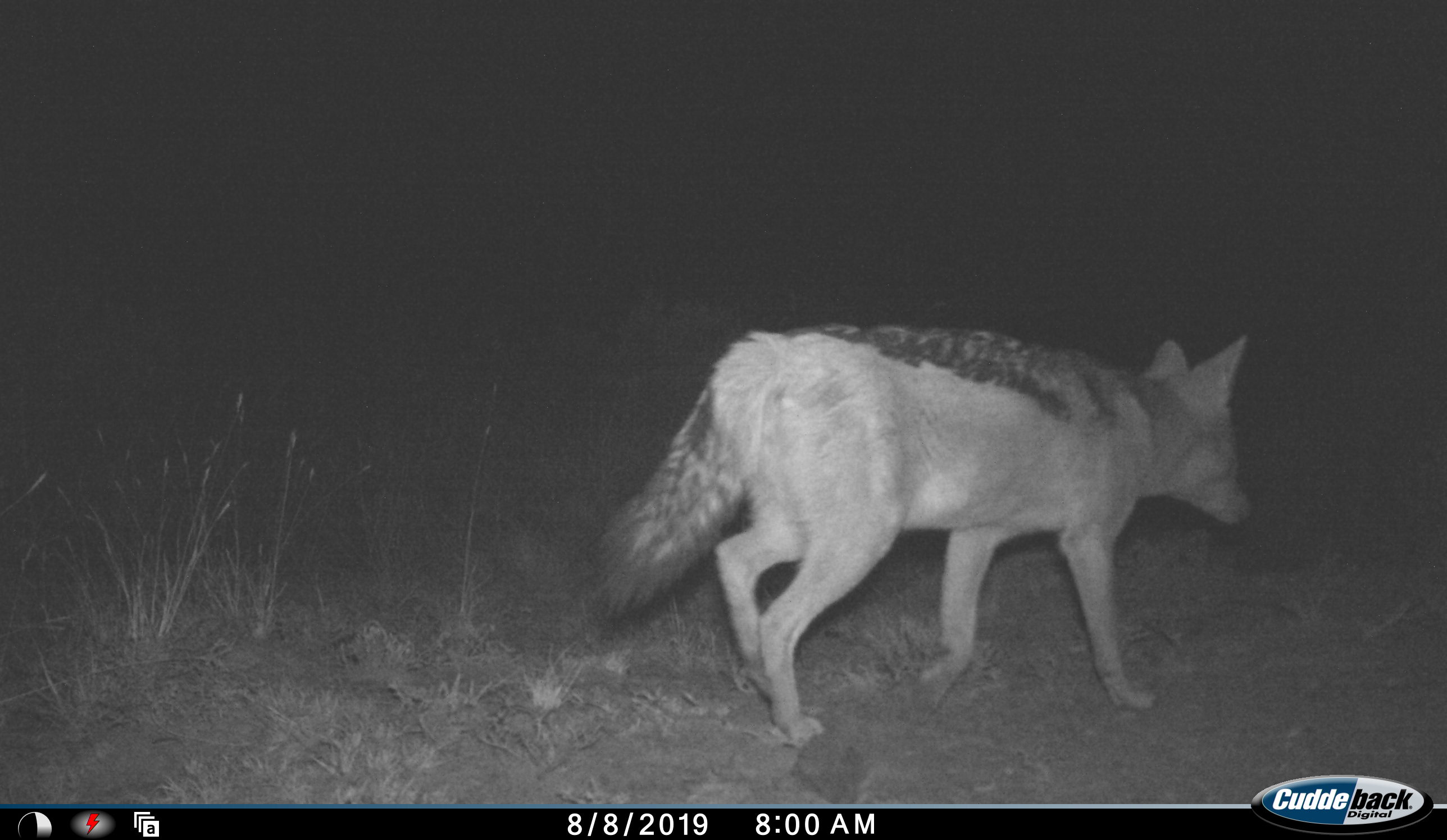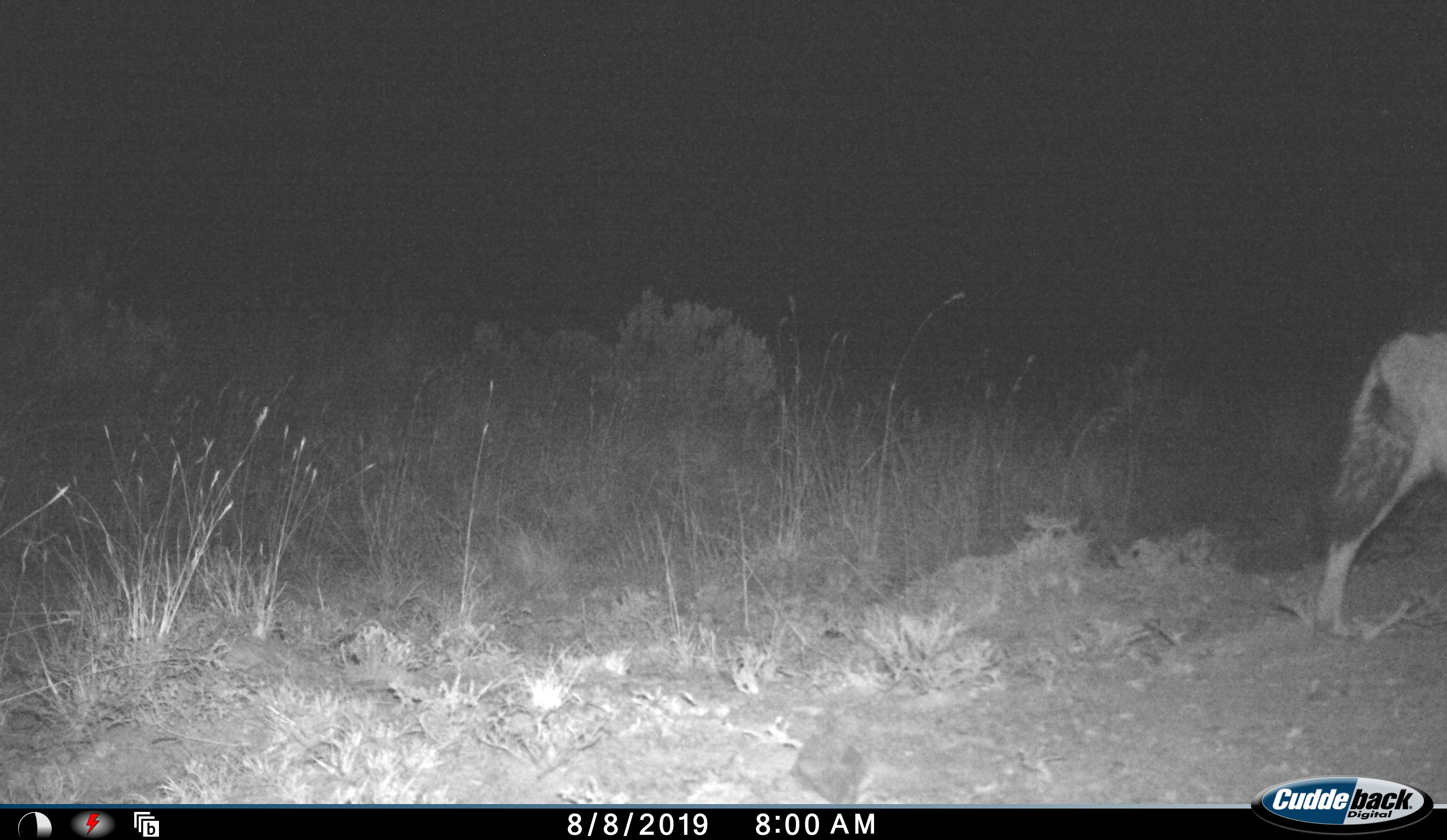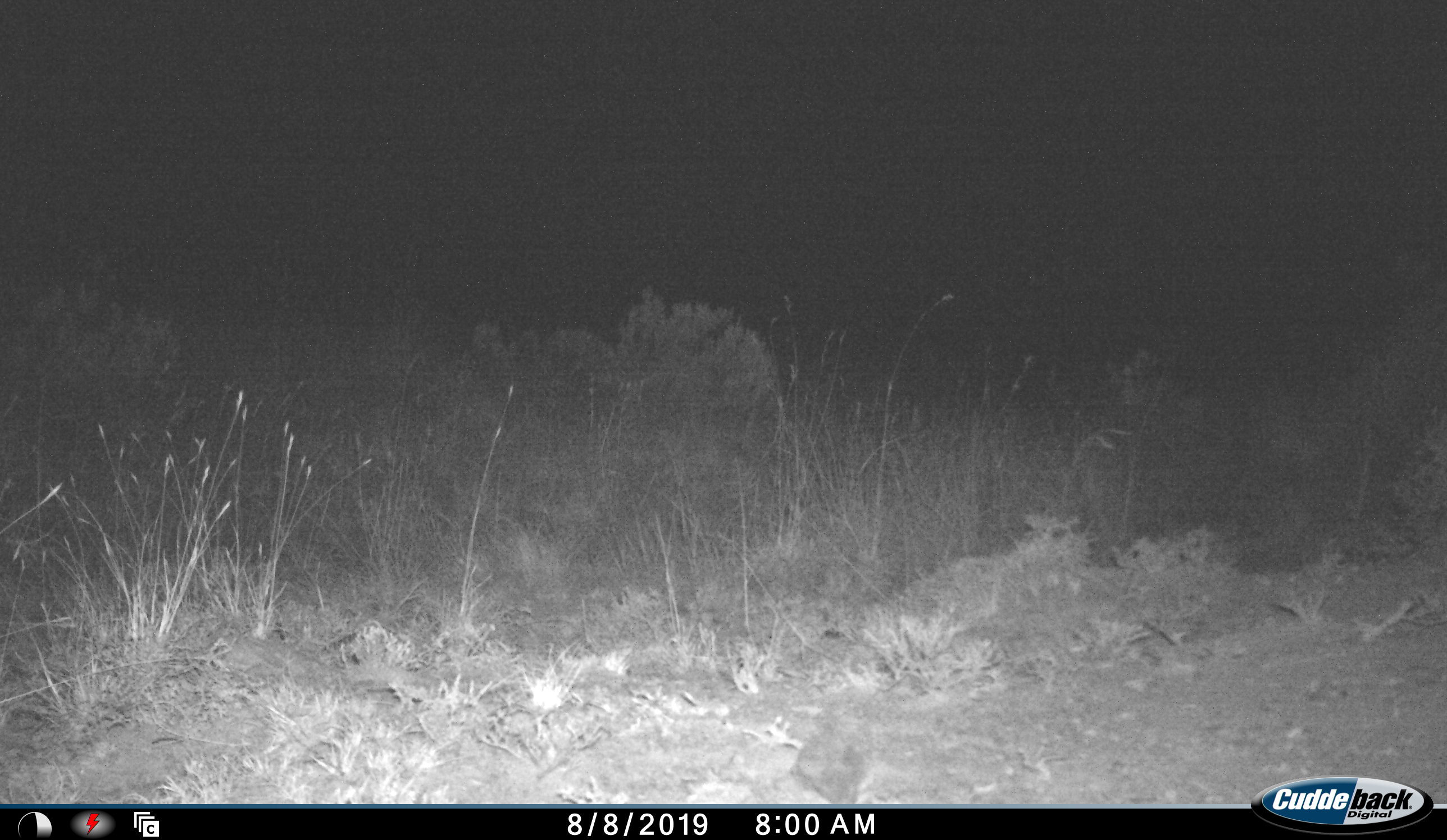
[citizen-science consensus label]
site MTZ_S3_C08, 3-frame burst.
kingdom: Animalia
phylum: Chordata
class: Mammalia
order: Carnivora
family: Canidae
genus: Lupulella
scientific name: Lupulella mesomelas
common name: black-backed jackal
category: jackalblackbacked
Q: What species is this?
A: Jackalblackbacked (black-backed jackal) (Lupulella mesomelas).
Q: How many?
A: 1.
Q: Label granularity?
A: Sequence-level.